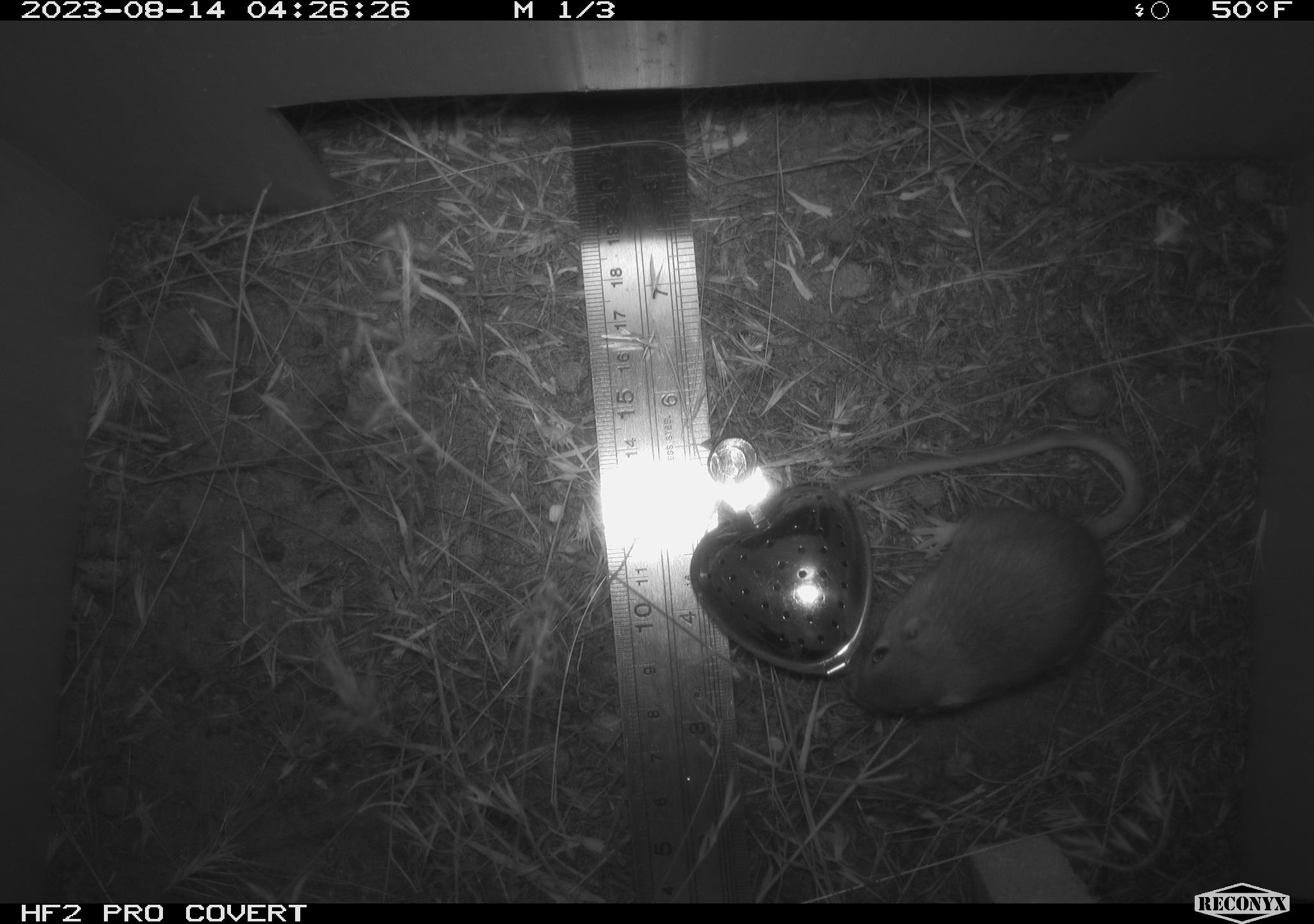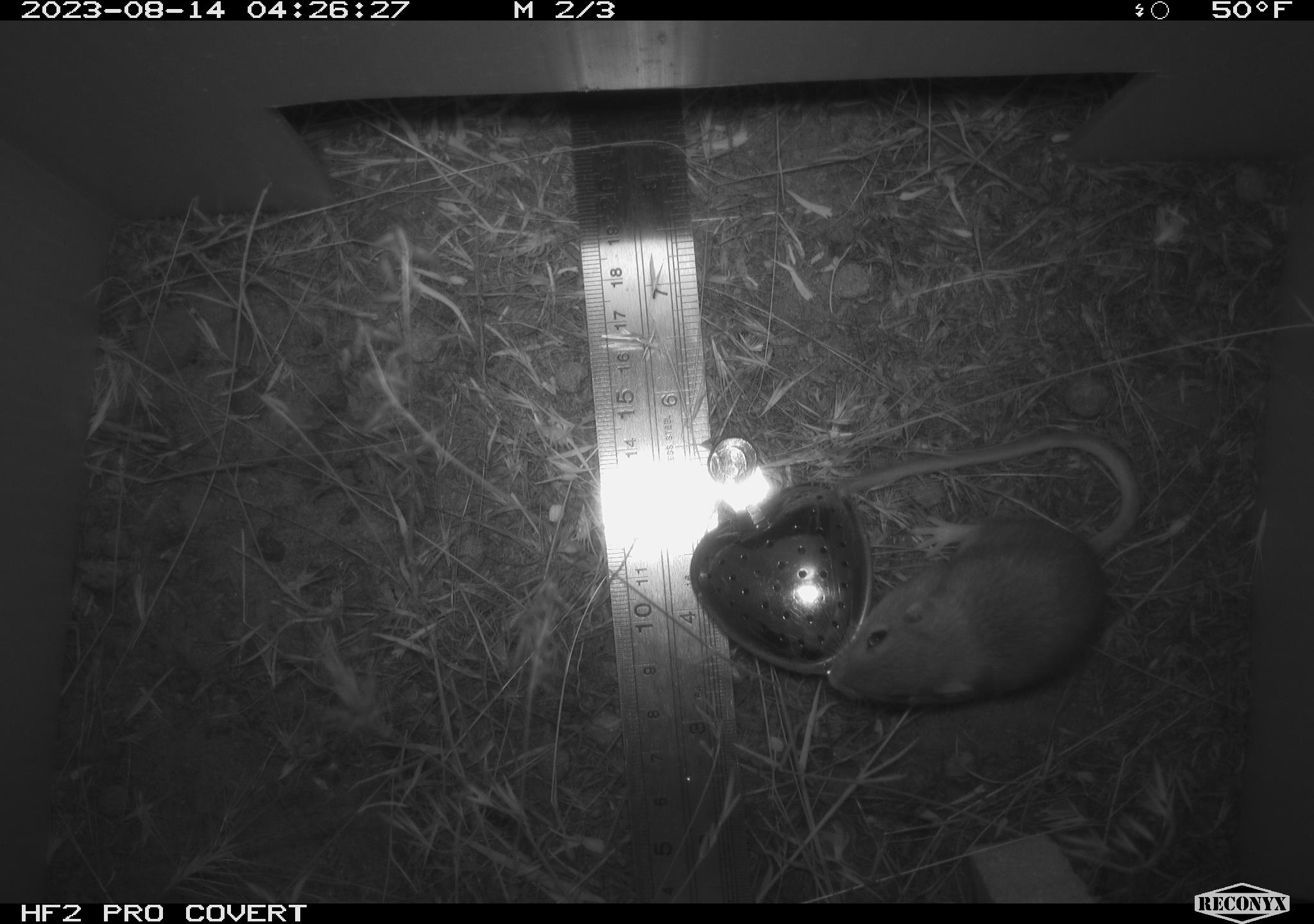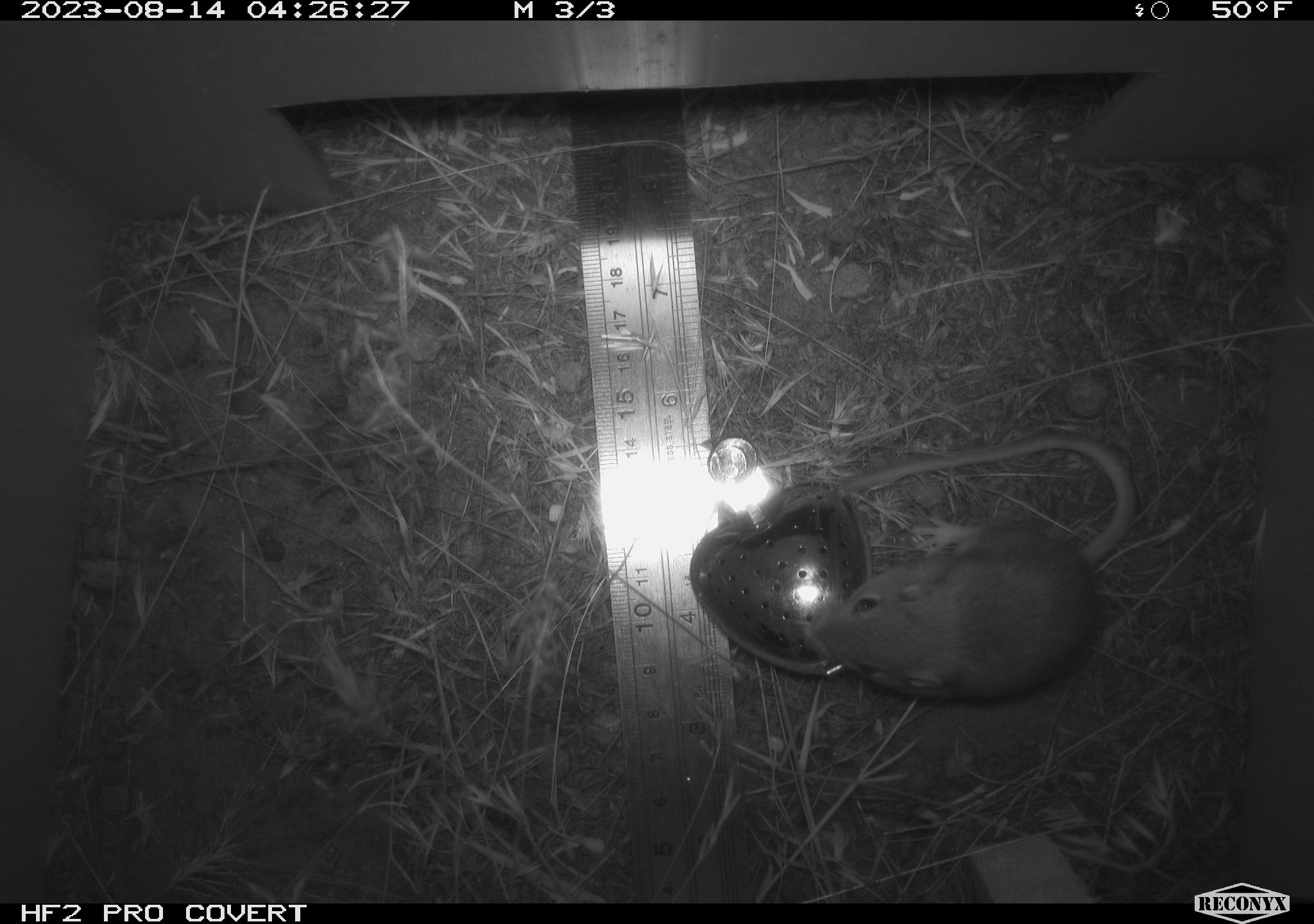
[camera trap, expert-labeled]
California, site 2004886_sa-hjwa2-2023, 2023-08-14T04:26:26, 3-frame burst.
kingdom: Animalia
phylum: Chordata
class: Mammalia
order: Rodentia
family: Heteromyidae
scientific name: Heteromyidae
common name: kangaroo rats and pocket mice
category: heteromyidae family